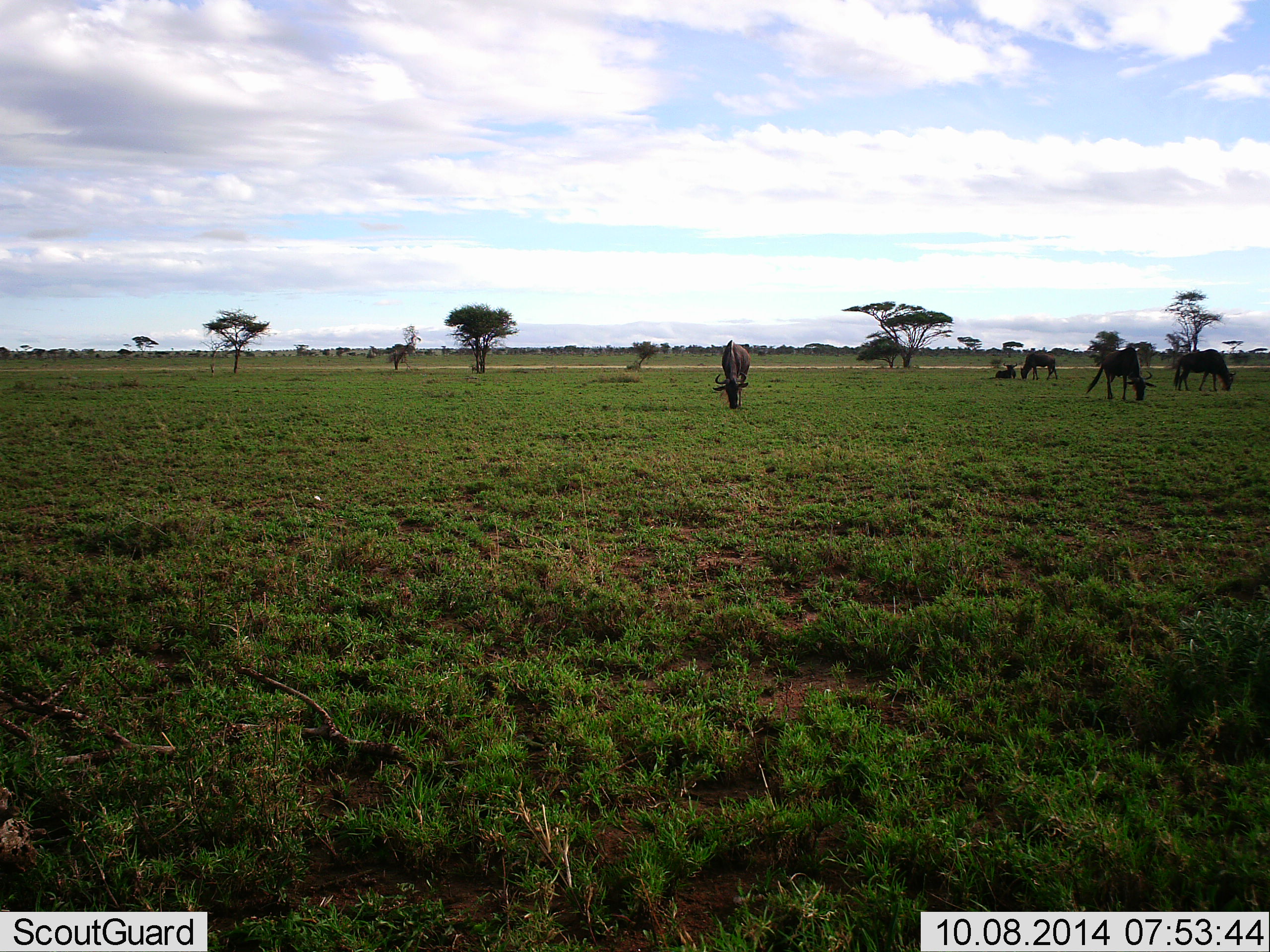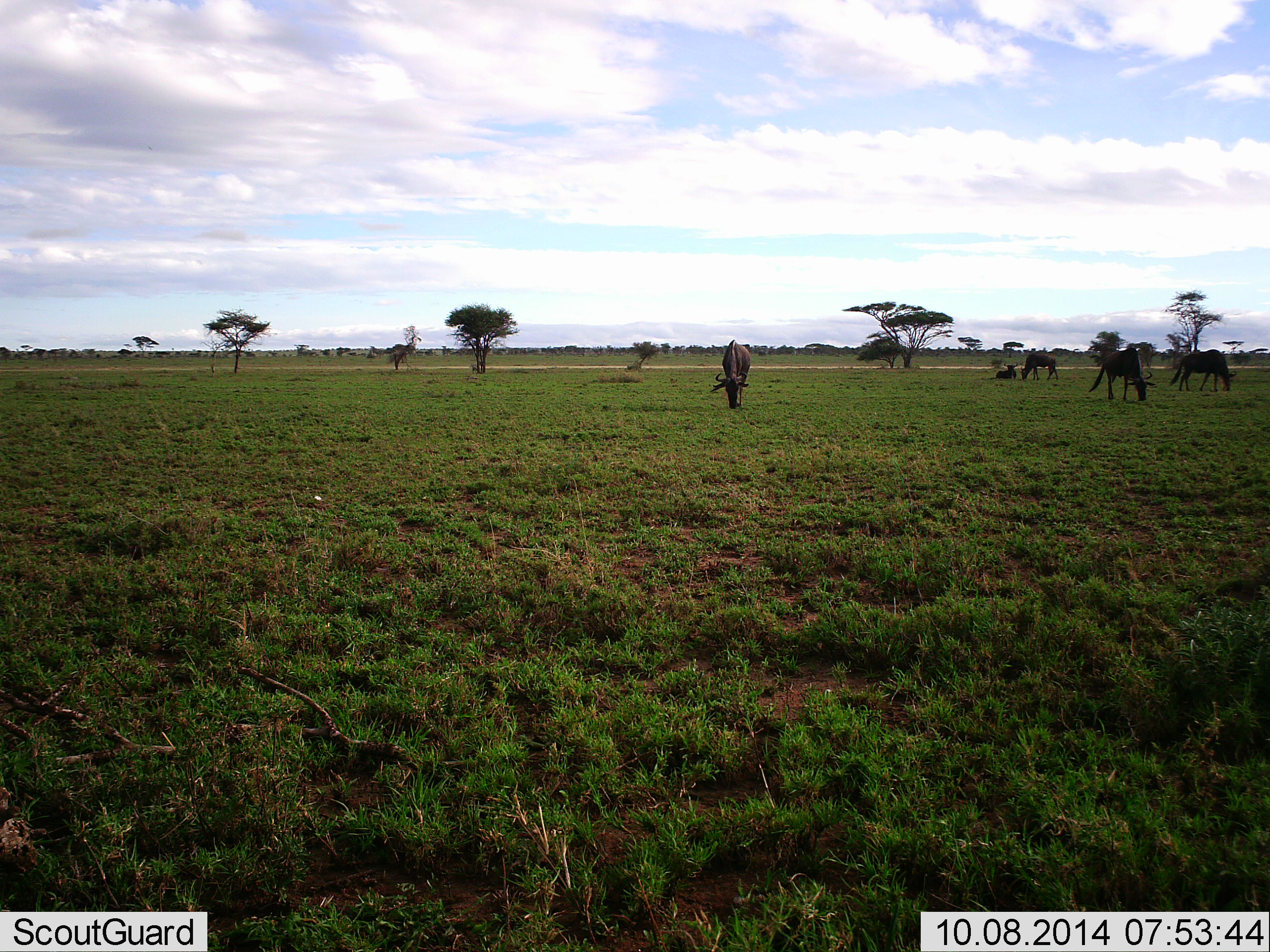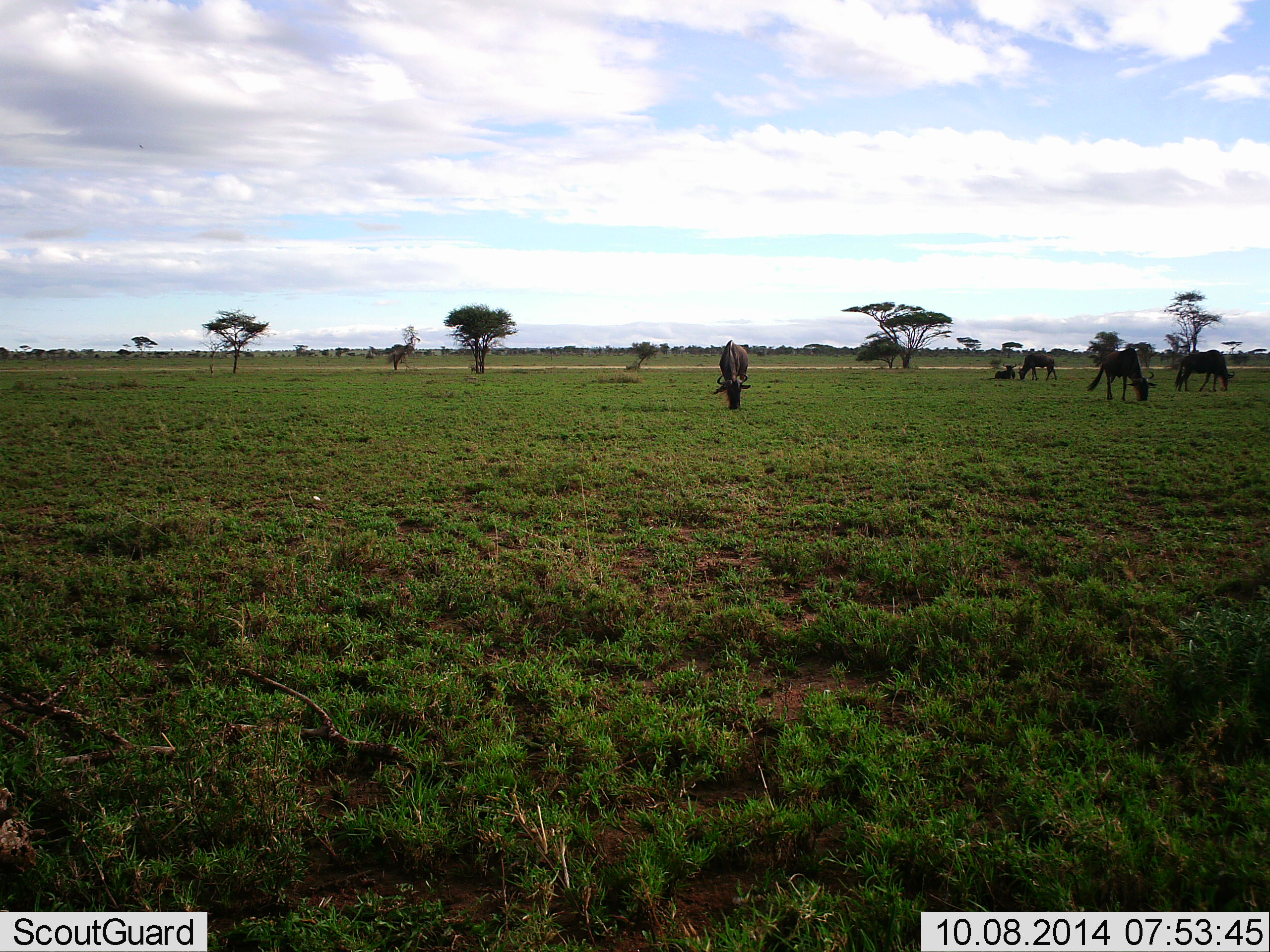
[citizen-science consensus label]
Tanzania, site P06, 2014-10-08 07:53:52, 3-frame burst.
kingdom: Animalia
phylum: Chordata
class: Mammalia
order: Artiodactyla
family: Bovidae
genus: Connochaetes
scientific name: Connochaetes taurinus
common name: blue wildebeest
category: wildebeest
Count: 5.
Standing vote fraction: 70%.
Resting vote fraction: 80%.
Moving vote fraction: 20%.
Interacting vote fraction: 0%.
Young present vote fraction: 0%.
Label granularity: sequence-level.